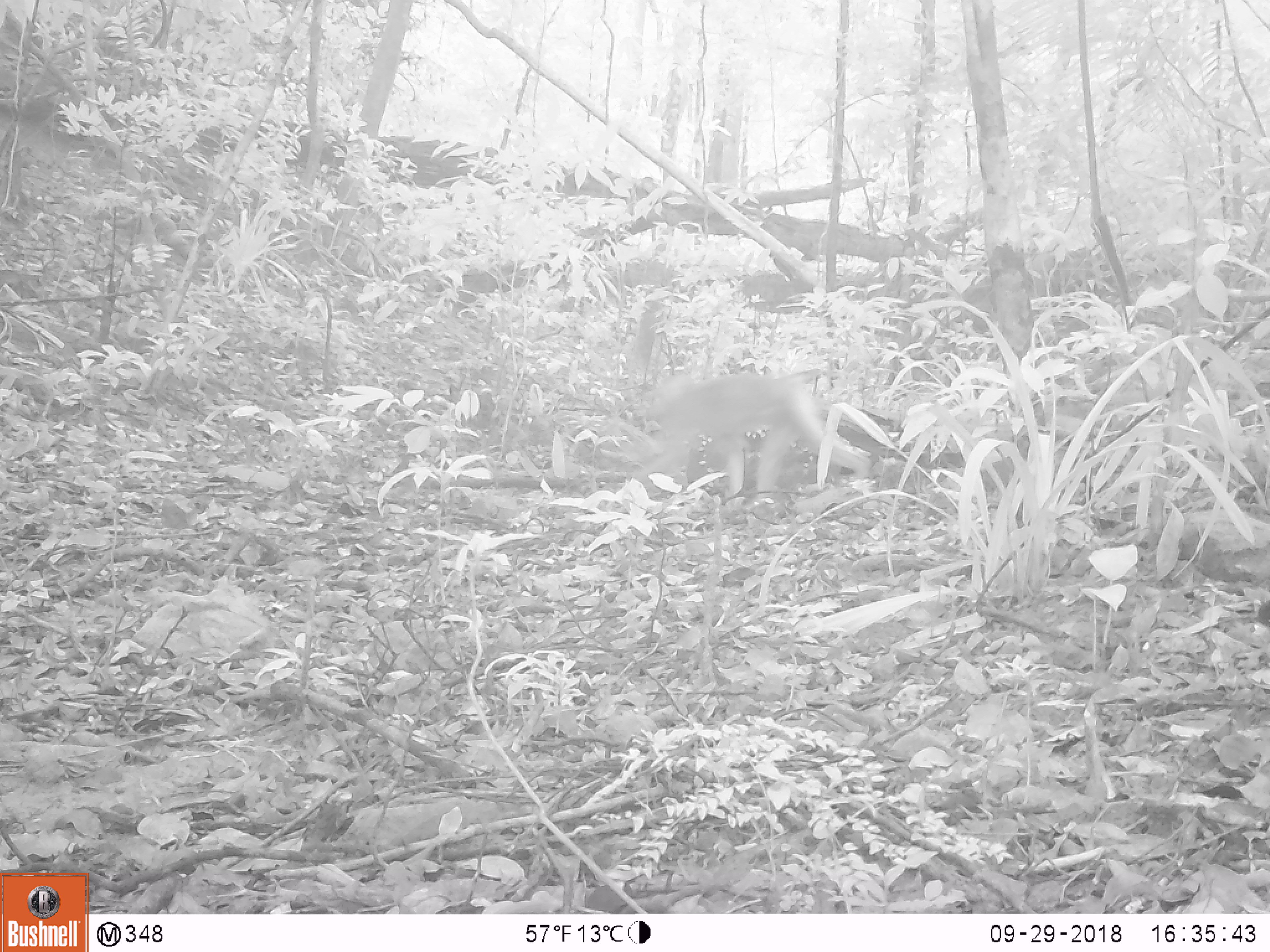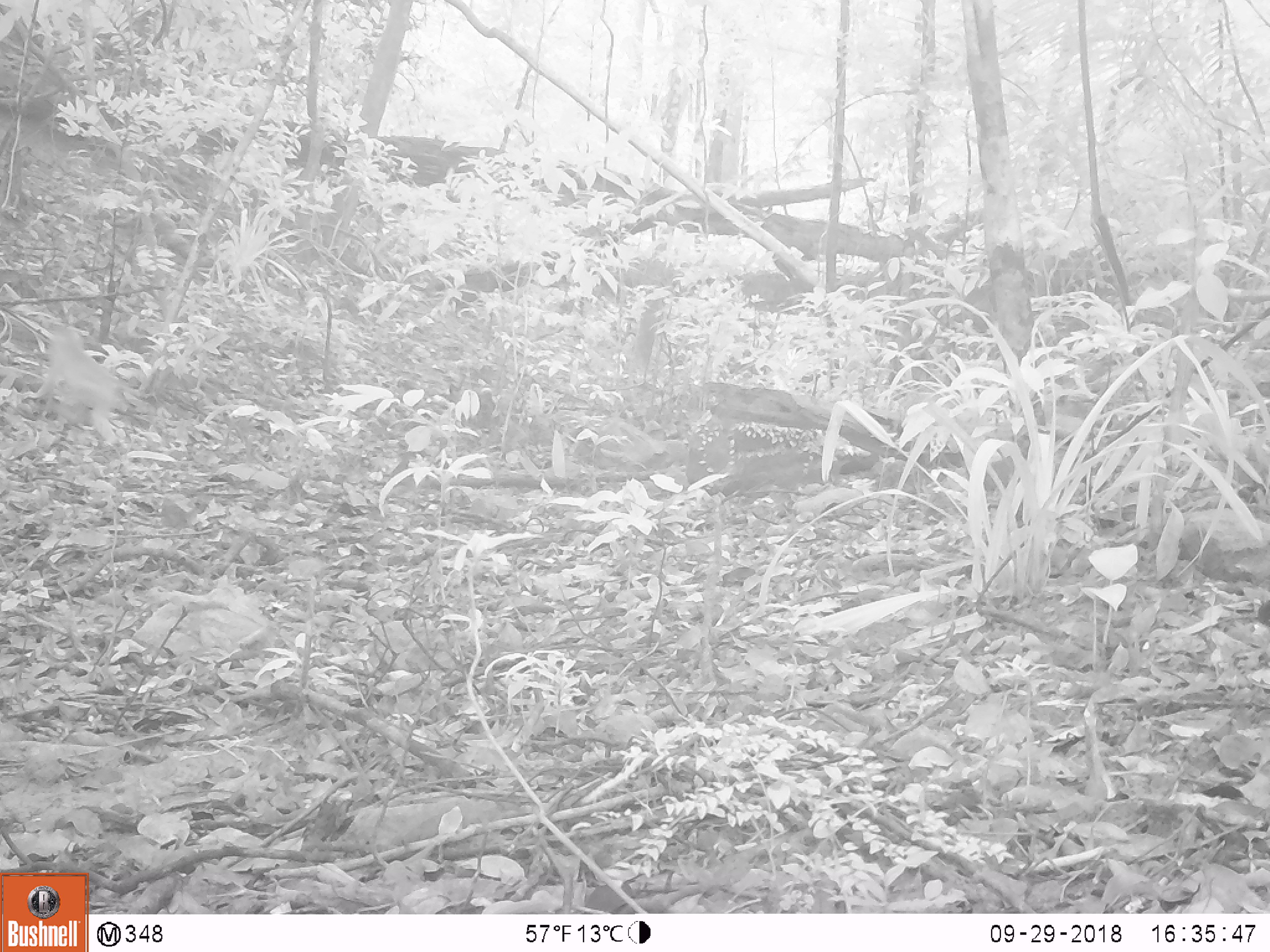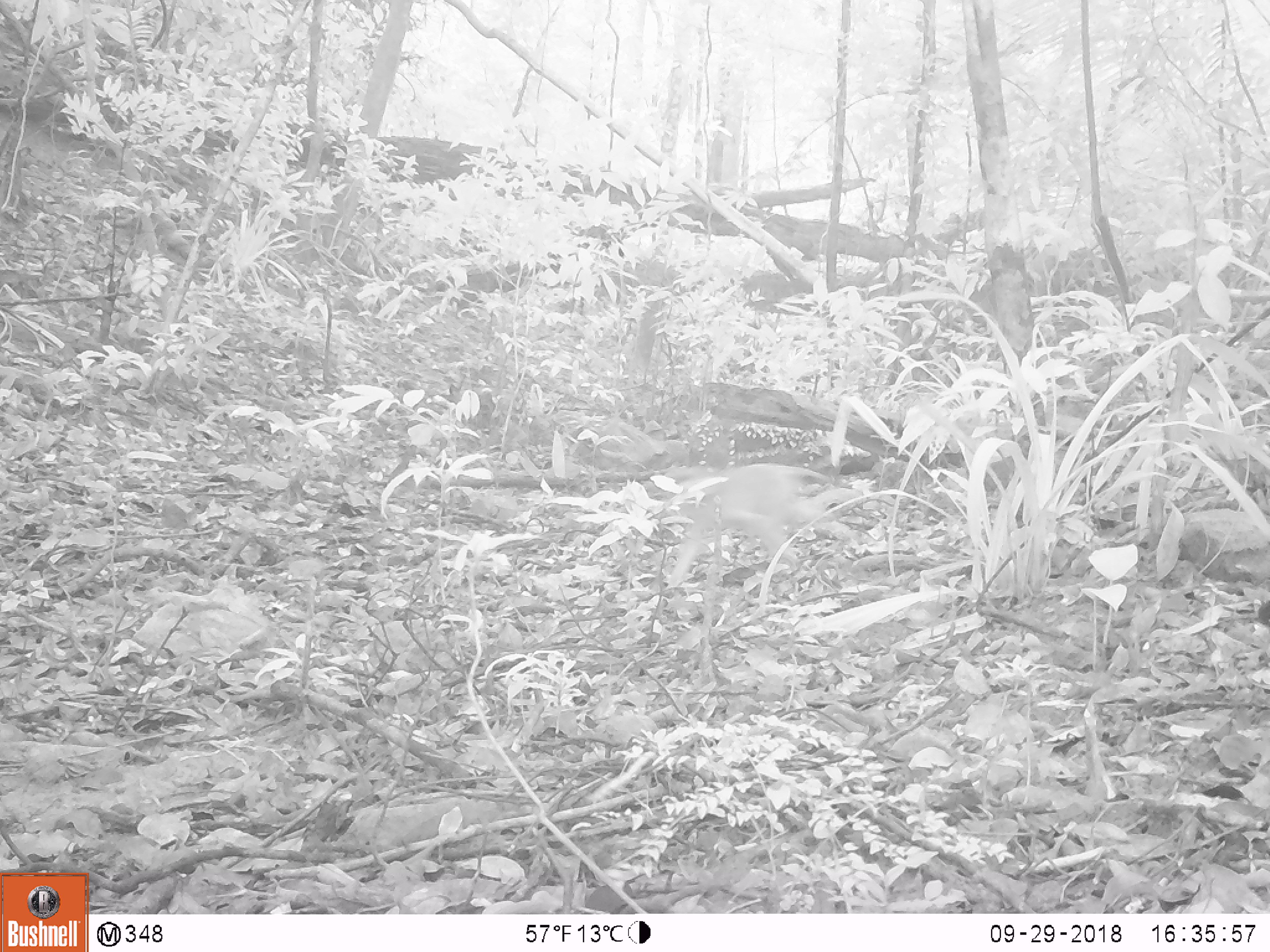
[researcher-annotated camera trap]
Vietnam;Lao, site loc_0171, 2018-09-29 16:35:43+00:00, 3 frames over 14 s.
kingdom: Animalia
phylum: Chordata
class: Mammalia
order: Primates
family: Cercopithecidae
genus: Macaca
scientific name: Macaca nemestrina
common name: pig-tailed macaque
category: pig tailed macaque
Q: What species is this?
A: Pig tailed macaque (pig-tailed macaque) (Macaca nemestrina).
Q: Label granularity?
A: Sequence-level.